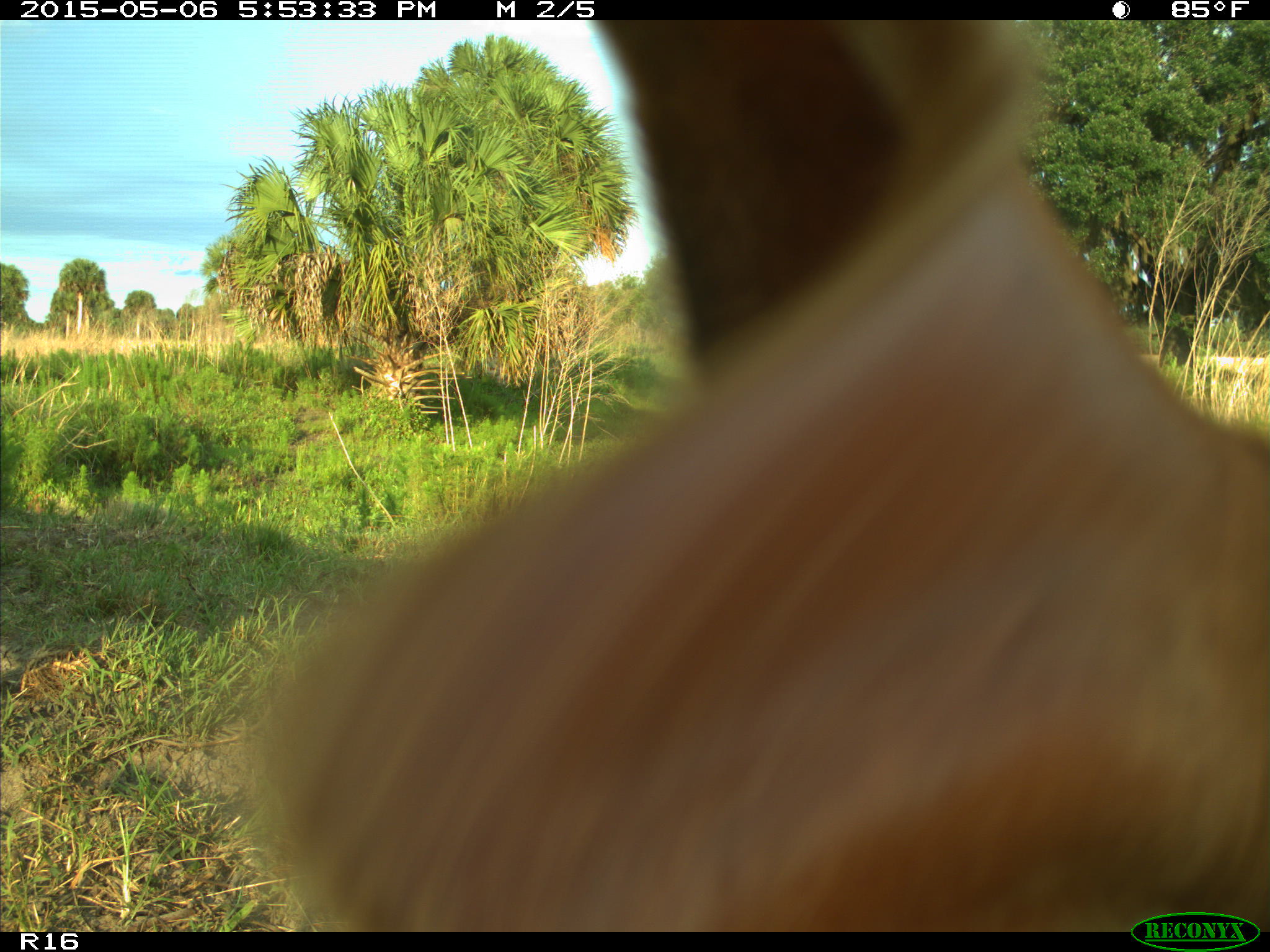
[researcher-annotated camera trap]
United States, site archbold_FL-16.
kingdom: Animalia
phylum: Chordata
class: Mammalia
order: Artiodactyla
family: Bovidae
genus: Bos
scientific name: Bos taurus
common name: domestic cow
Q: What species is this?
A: Bos taurus (domestic cow).